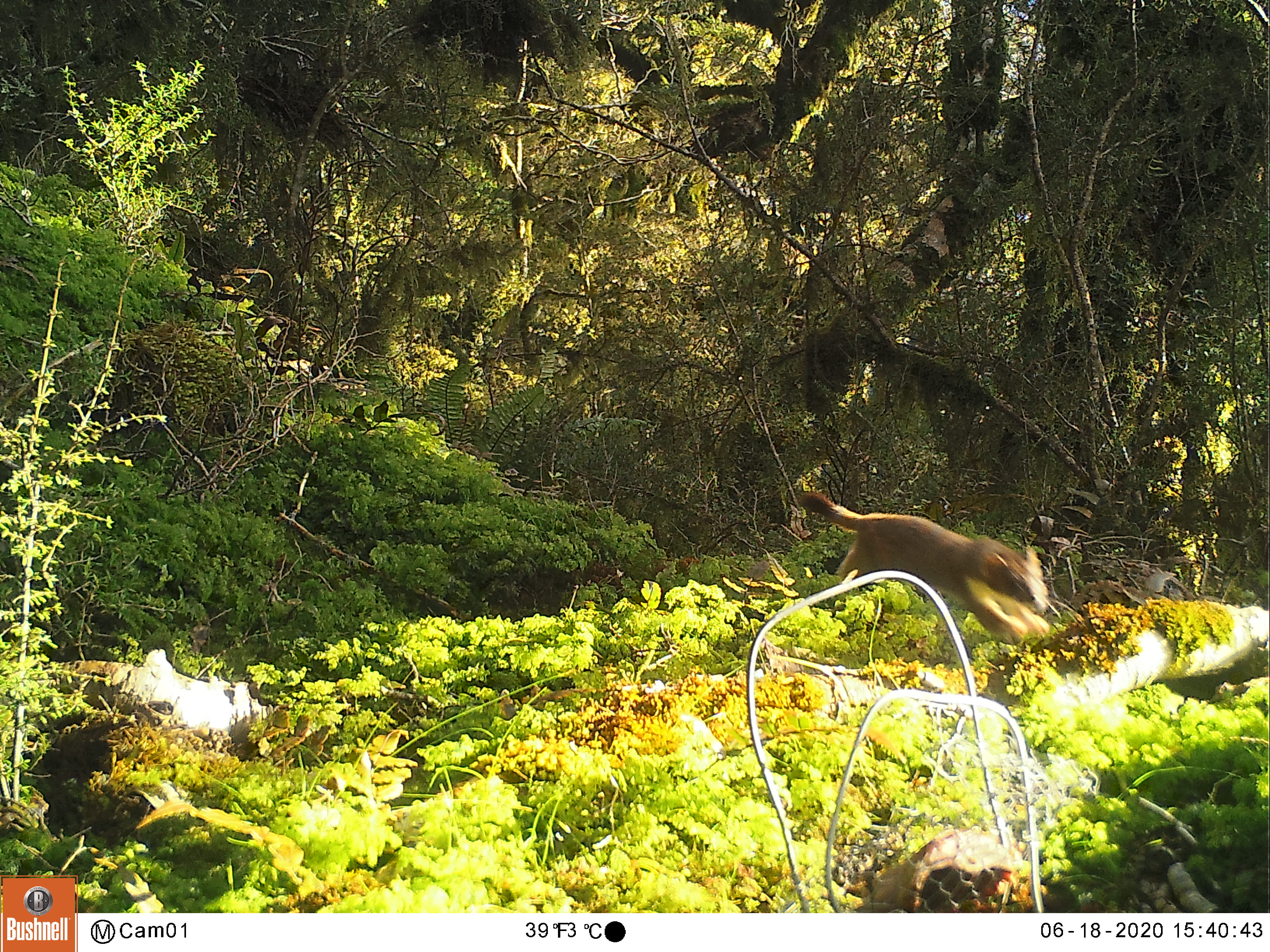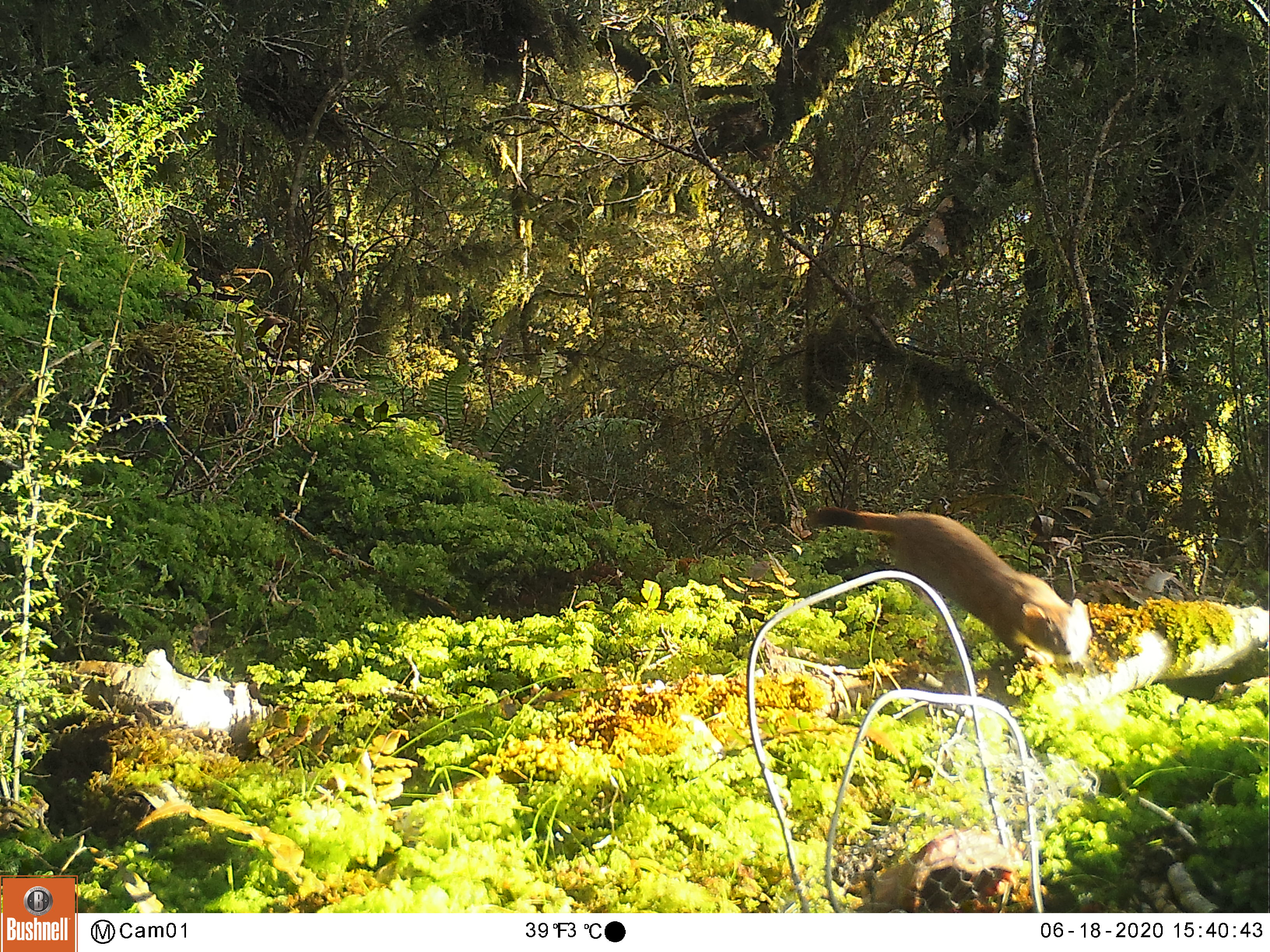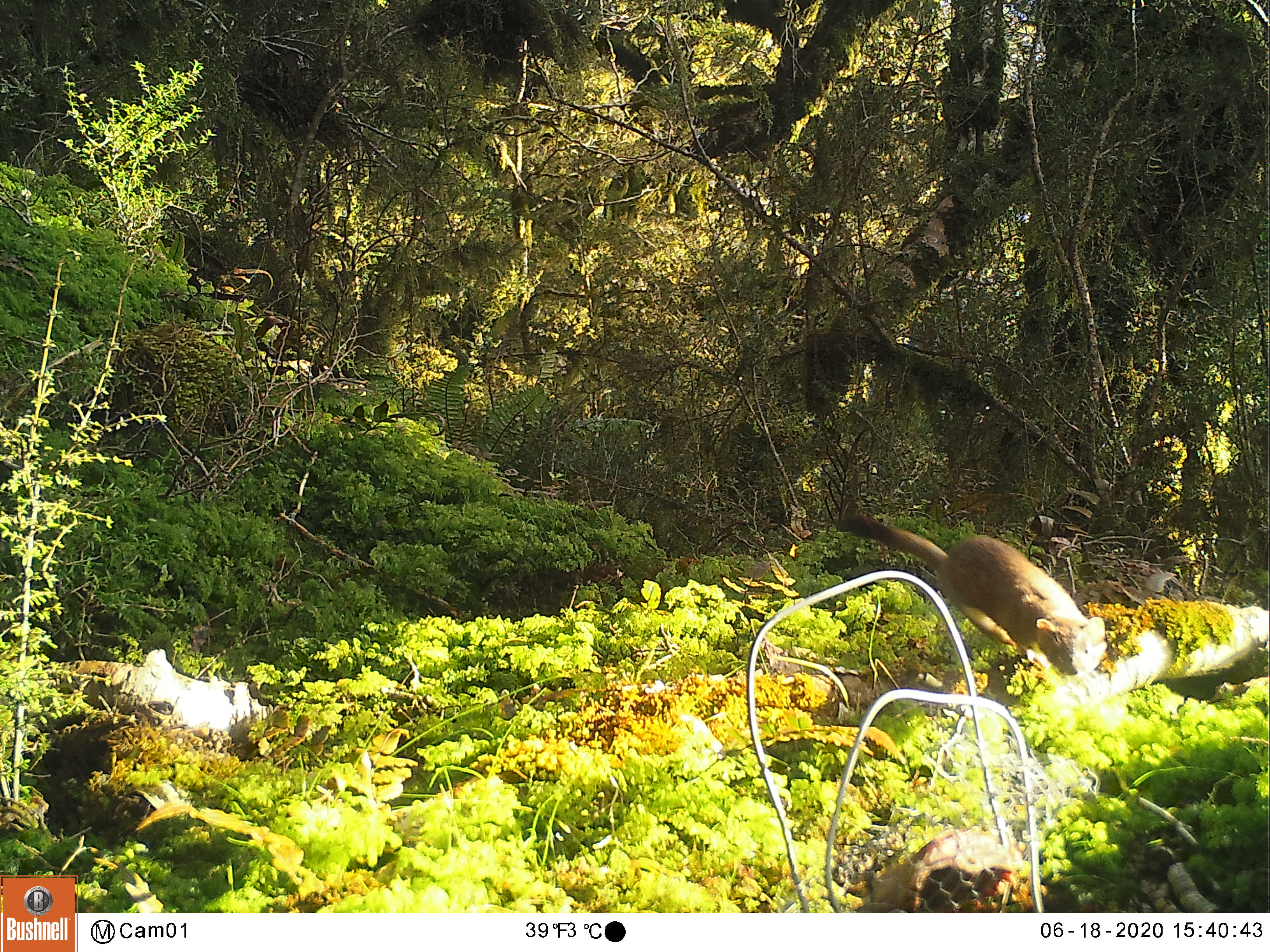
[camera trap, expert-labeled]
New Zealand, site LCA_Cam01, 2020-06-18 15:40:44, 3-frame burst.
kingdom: Animalia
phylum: Chordata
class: Mammalia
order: Carnivora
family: Mustelidae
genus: Mustela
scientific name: Mustela erminea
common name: stoat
Stoat (Mustela erminea).